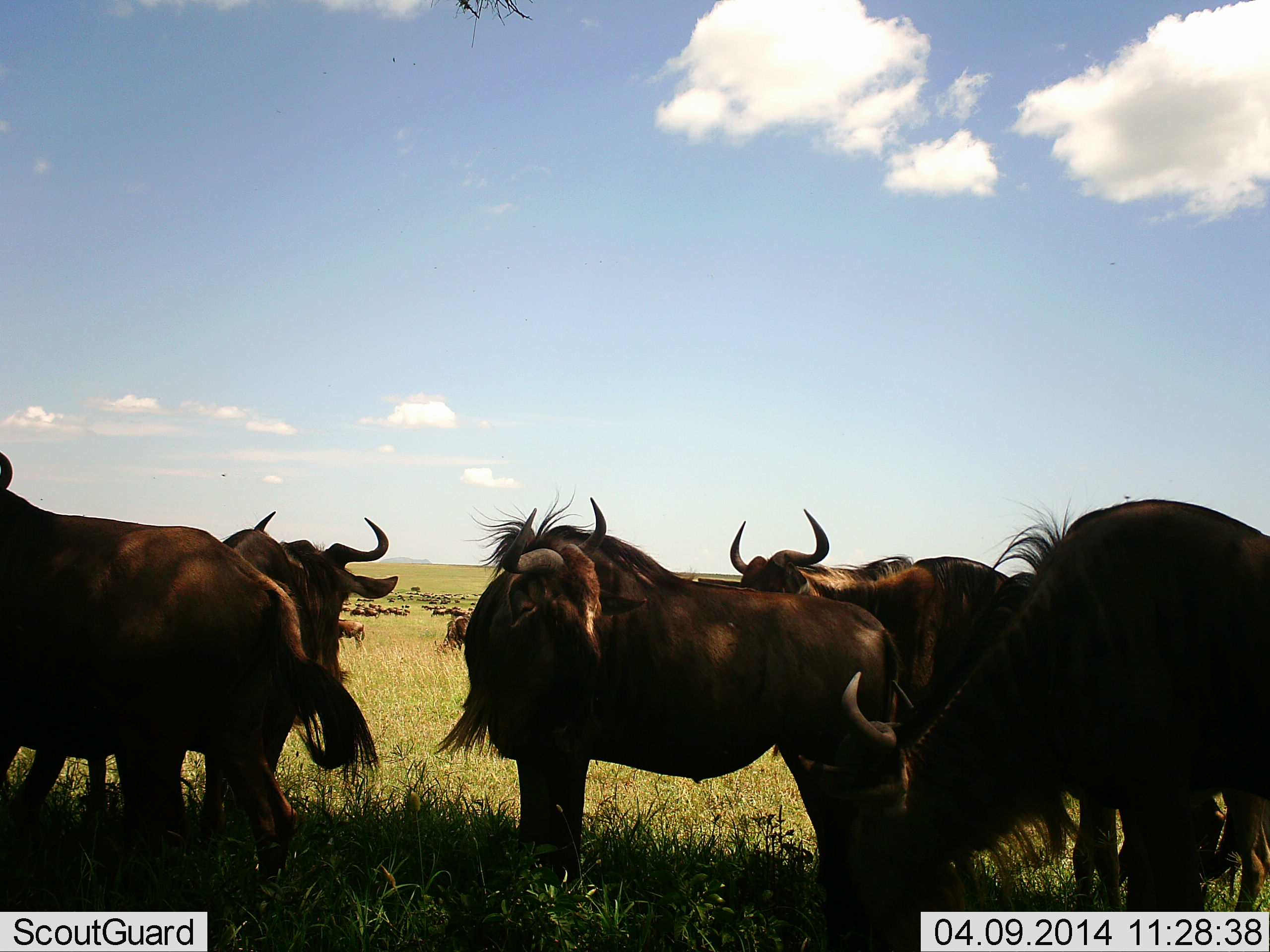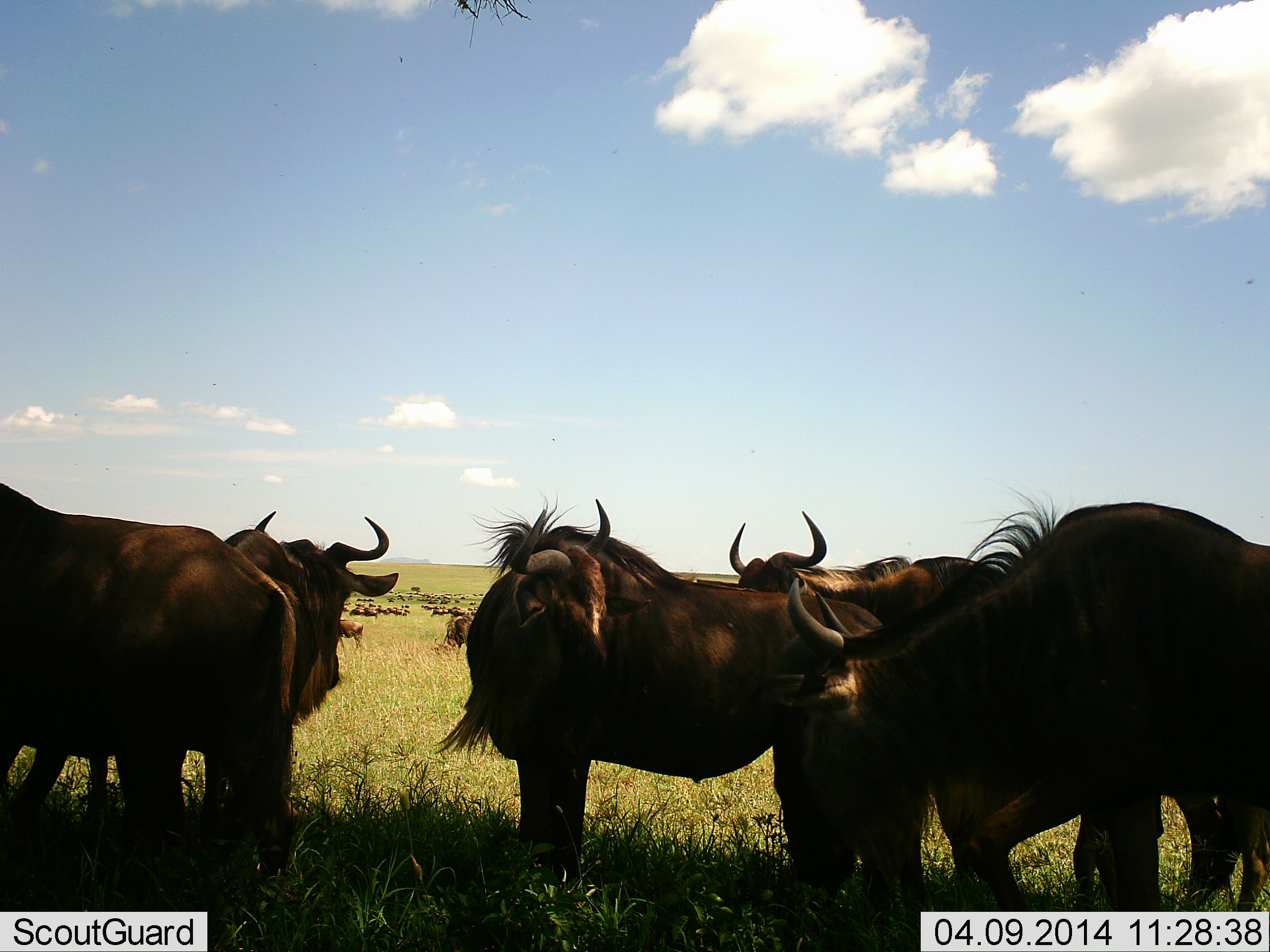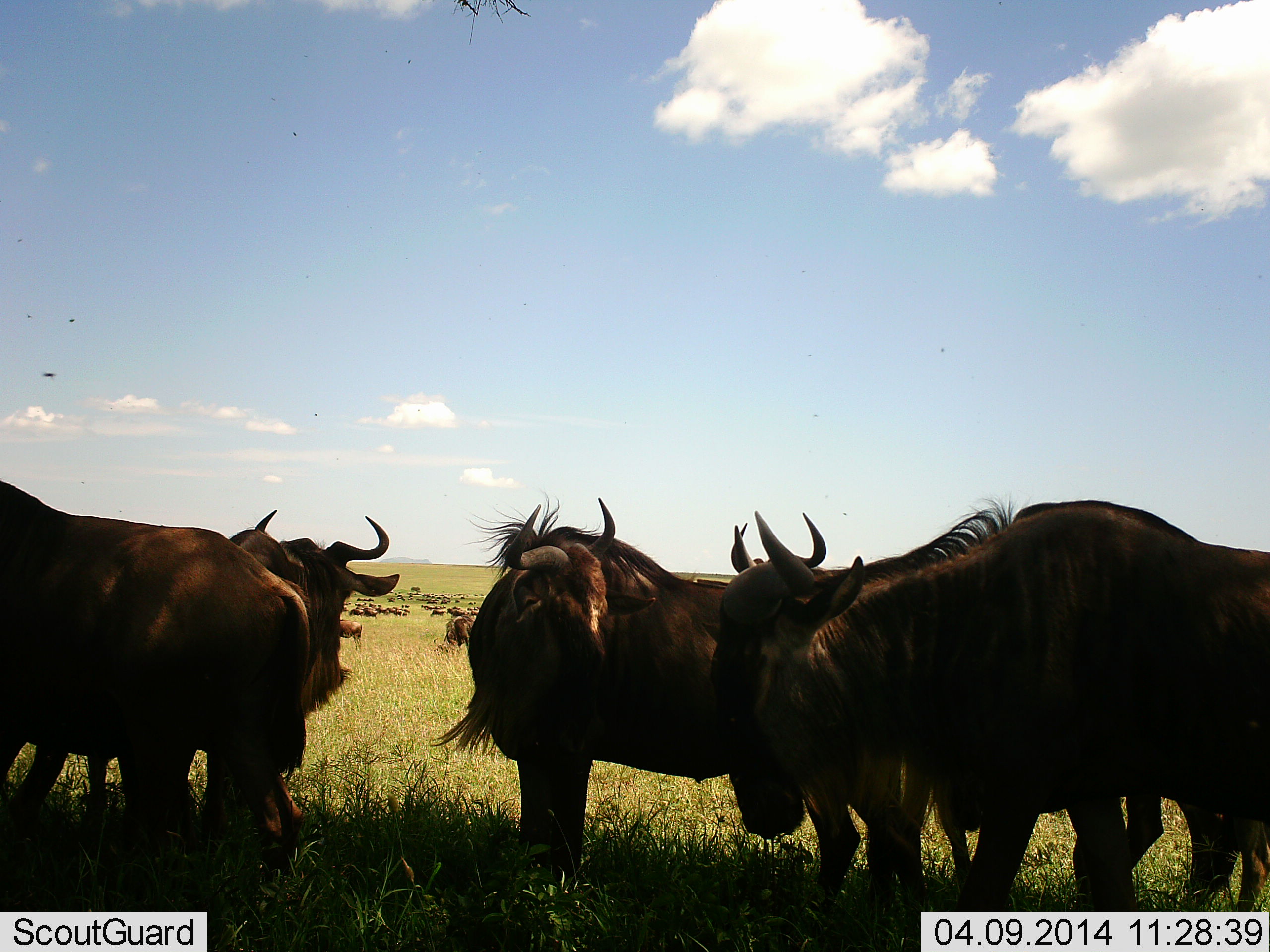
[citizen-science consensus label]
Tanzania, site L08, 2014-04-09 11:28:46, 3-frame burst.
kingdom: Animalia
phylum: Chordata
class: Mammalia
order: Artiodactyla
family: Bovidae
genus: Connochaetes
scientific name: Connochaetes taurinus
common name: blue wildebeest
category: wildebeest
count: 11-50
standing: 84%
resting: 20%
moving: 22%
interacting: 7%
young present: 0%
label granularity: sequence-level